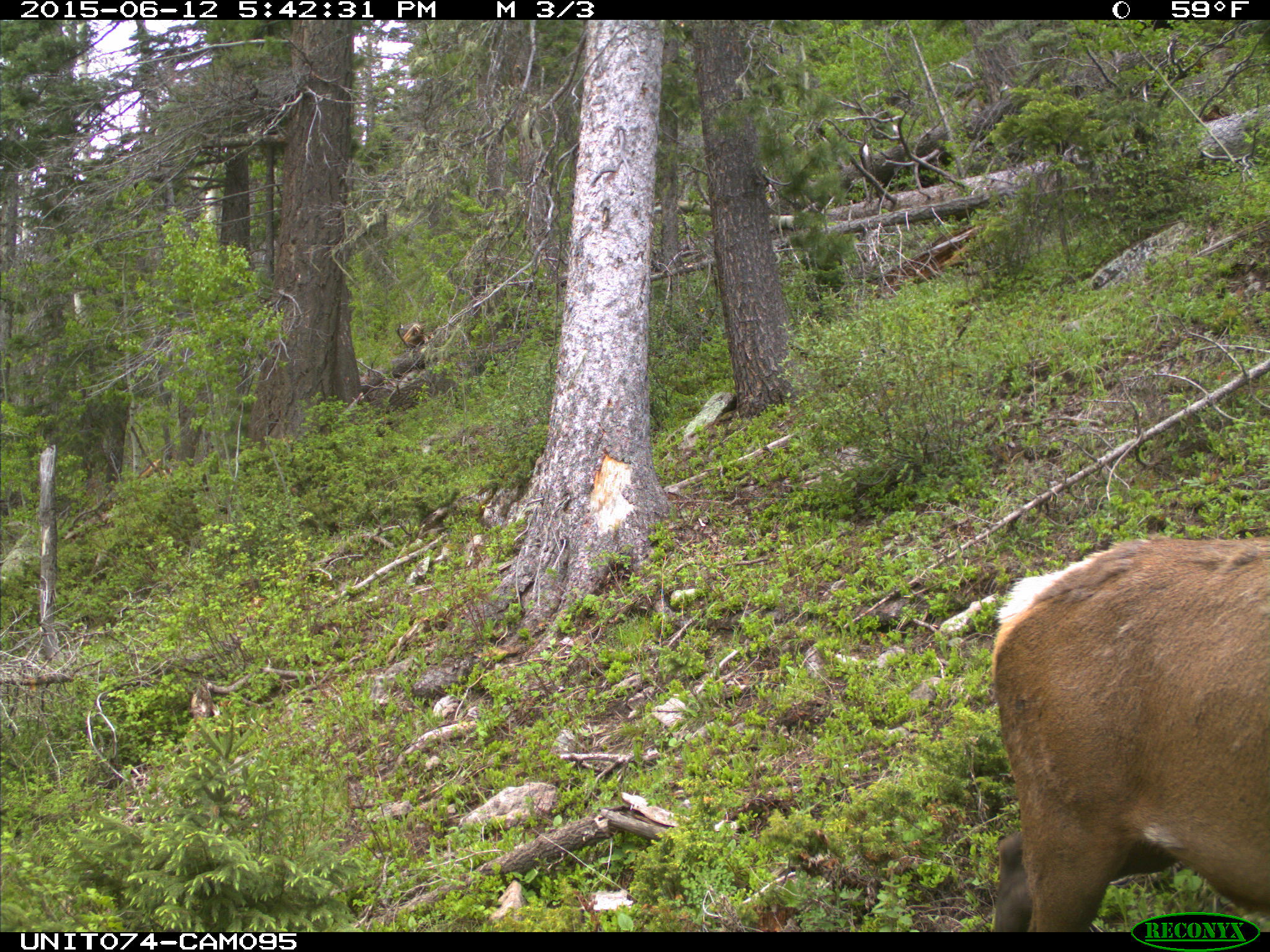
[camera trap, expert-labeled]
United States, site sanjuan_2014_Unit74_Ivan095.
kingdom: Animalia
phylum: Chordata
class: Mammalia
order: Artiodactyla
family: Cervidae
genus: Cervus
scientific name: Cervus elaphus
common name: red deer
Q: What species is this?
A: Cervus elaphus (red deer).